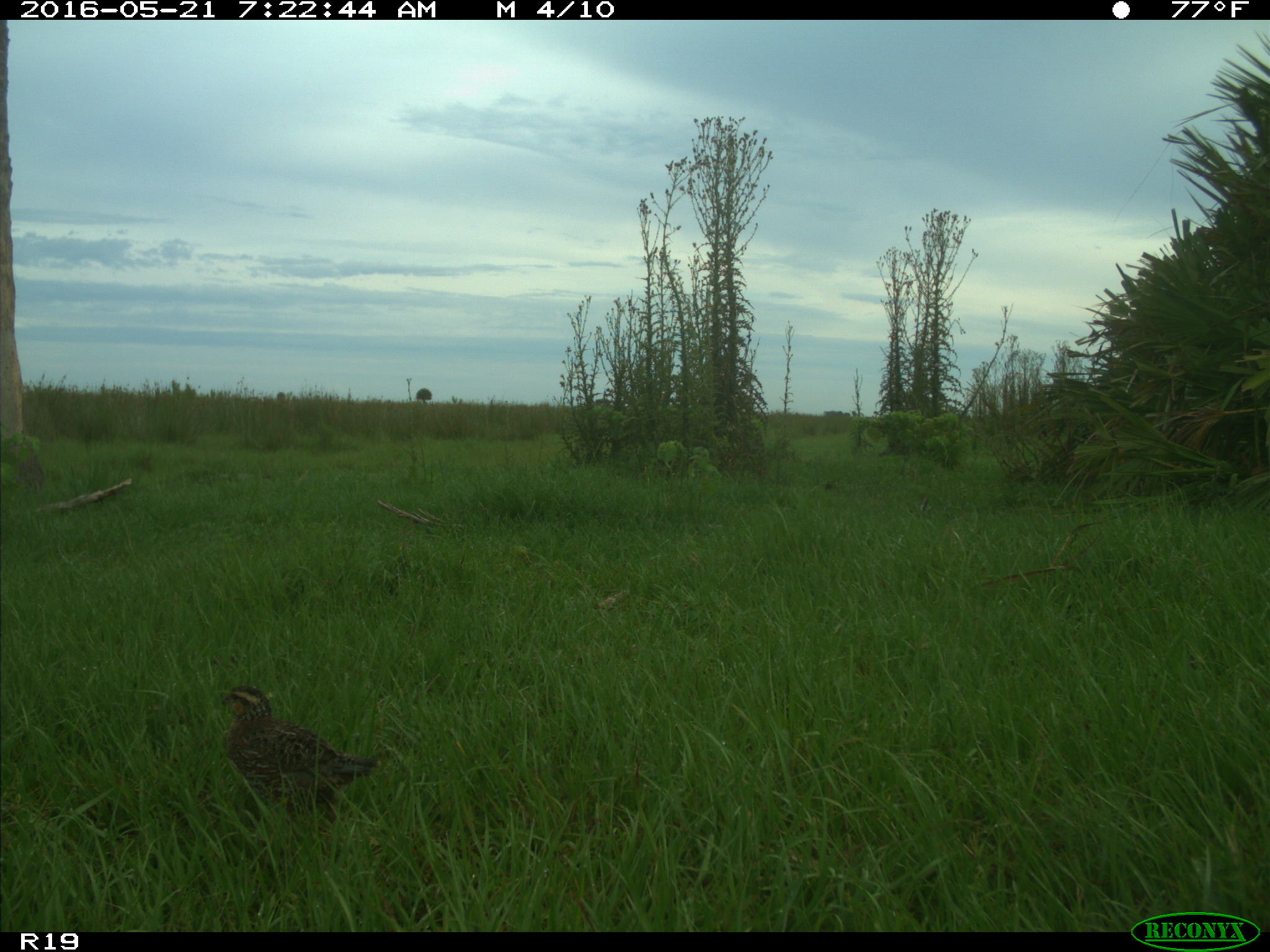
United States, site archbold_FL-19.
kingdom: Animalia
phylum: Chordata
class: Aves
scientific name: Aves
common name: birds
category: unidentified bird